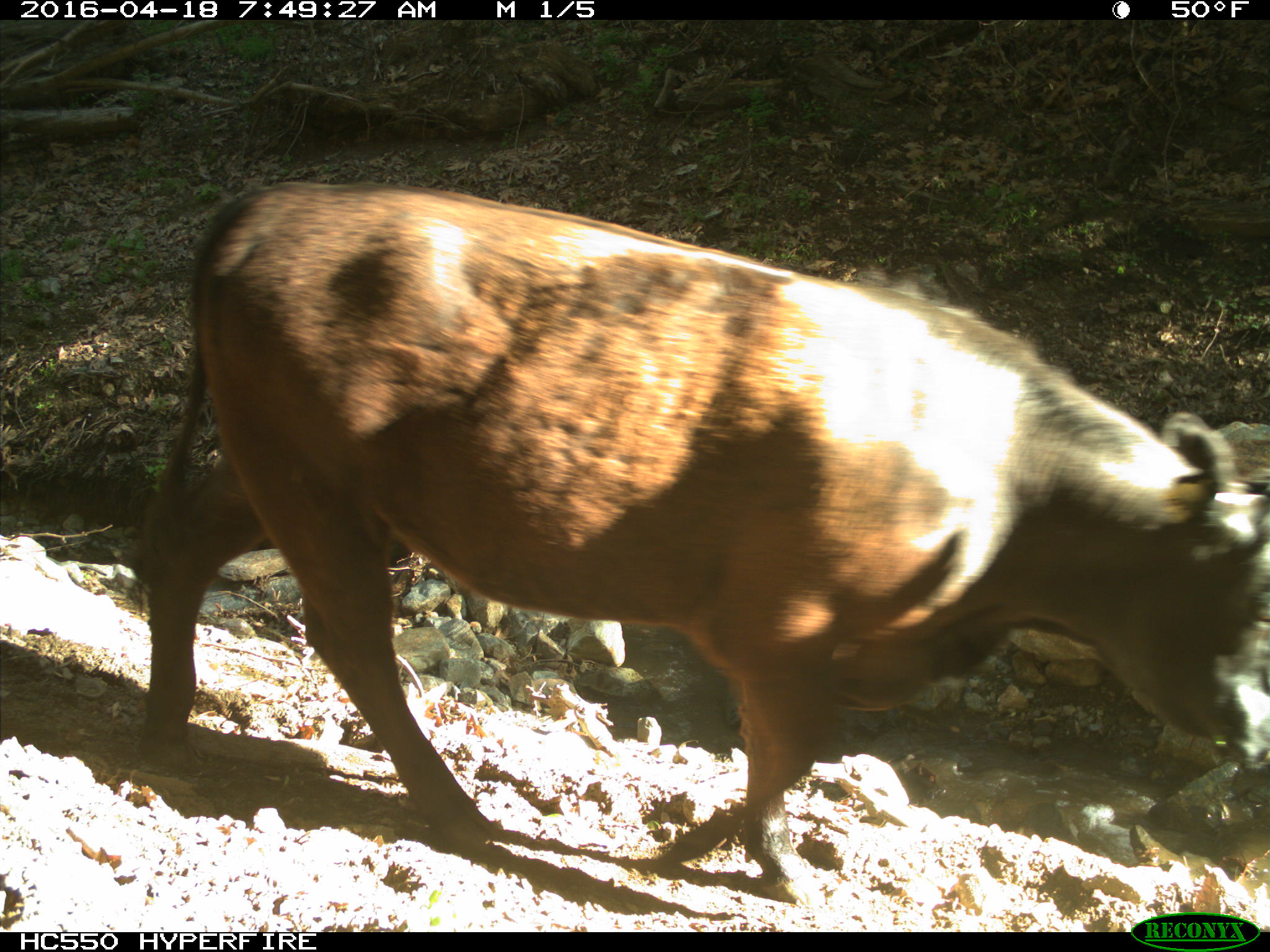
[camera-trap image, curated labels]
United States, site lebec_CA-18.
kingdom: Animalia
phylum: Chordata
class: Mammalia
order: Artiodactyla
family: Bovidae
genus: Bos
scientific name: Bos taurus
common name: domestic cow